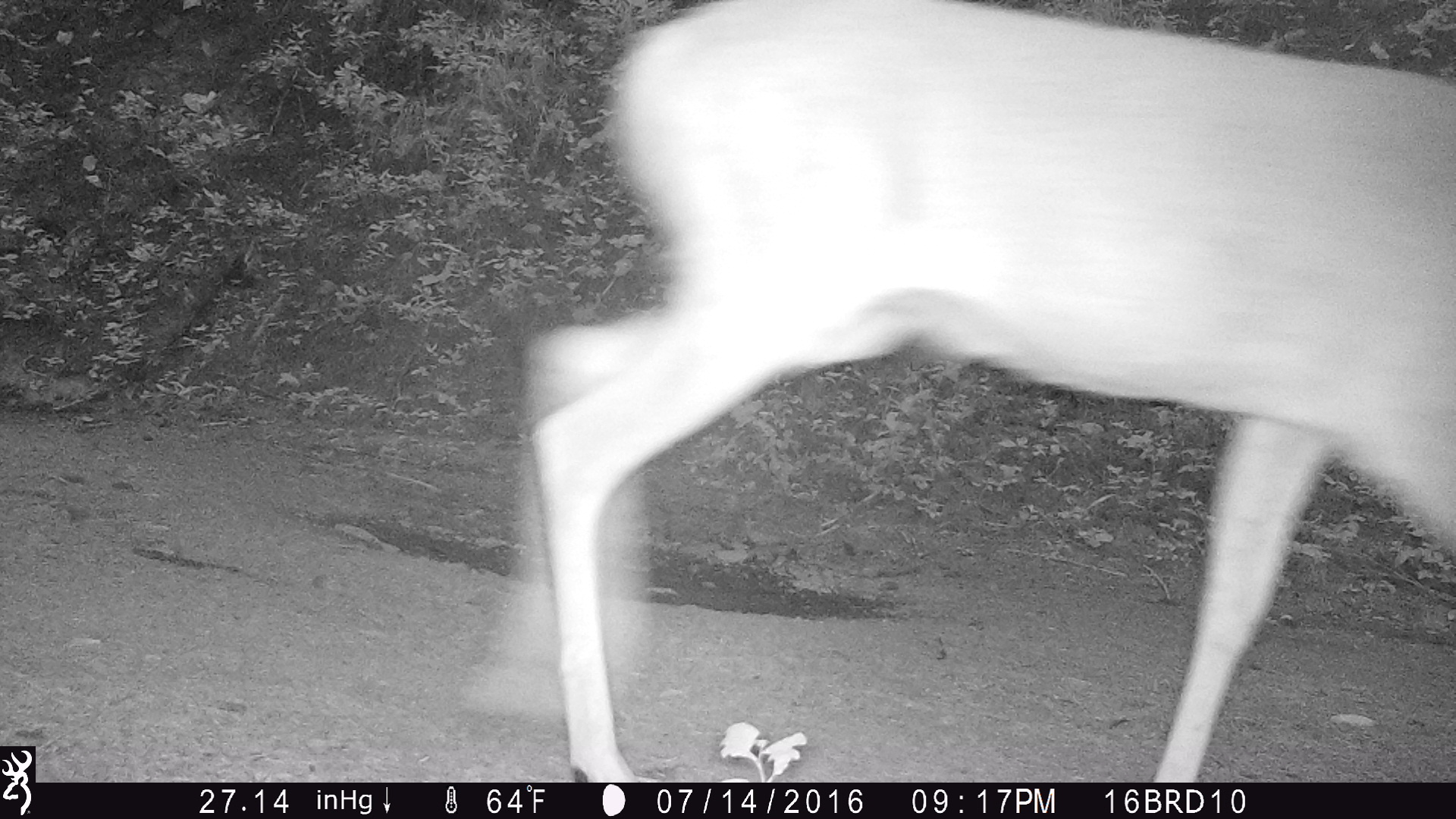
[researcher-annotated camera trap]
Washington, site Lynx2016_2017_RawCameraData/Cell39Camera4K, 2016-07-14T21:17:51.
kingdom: Animalia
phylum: Chordata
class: Mammalia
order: Artiodactyla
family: Cervidae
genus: Odocoileus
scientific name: Odocoileus virginianus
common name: white-tailed deer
Odocoileus virginianus (white-tailed deer). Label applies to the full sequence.